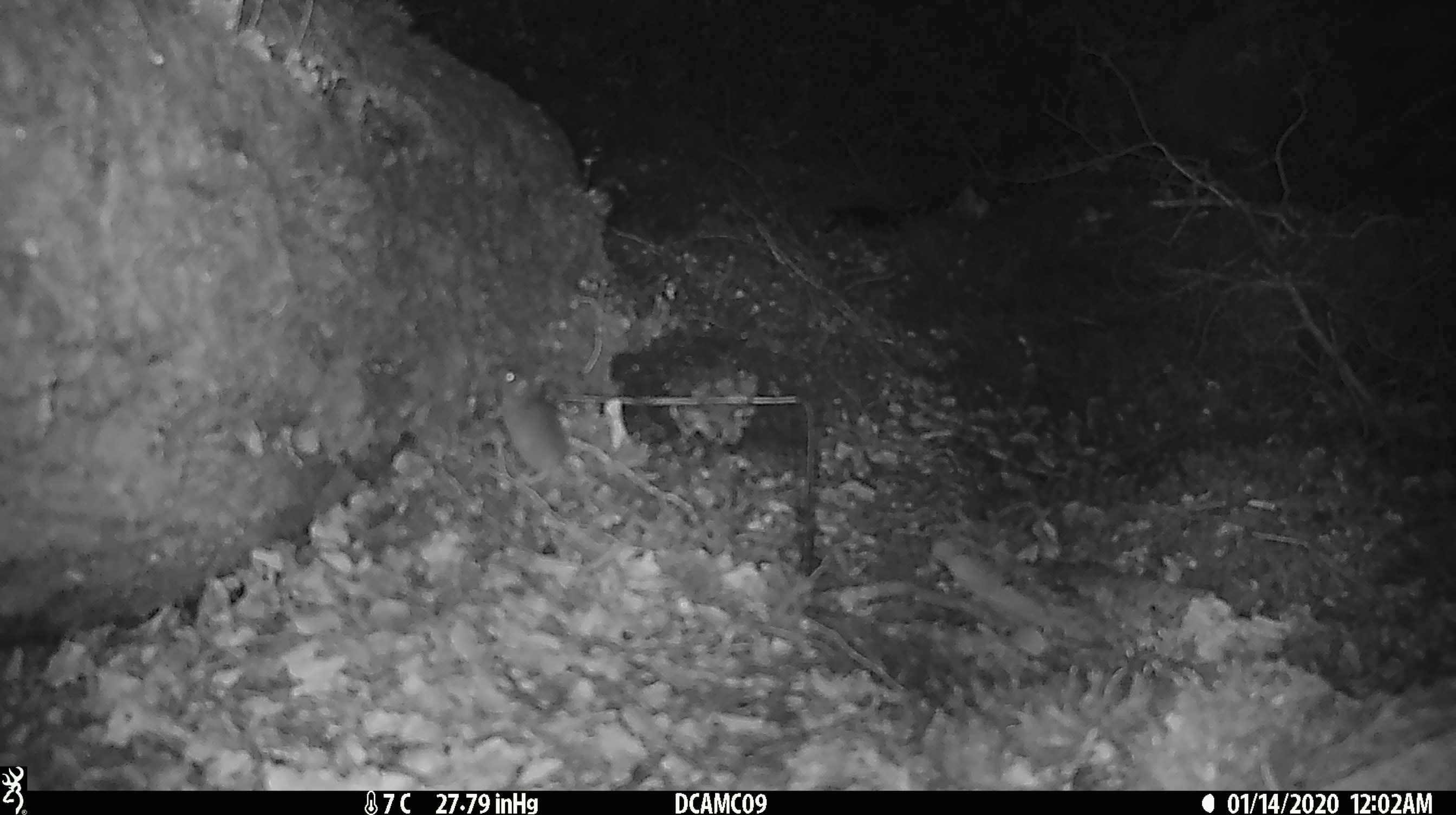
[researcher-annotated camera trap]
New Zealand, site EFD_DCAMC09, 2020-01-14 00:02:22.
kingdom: Animalia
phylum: Chordata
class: Mammalia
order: Rodentia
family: Muridae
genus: Mus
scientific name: Mus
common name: mouse